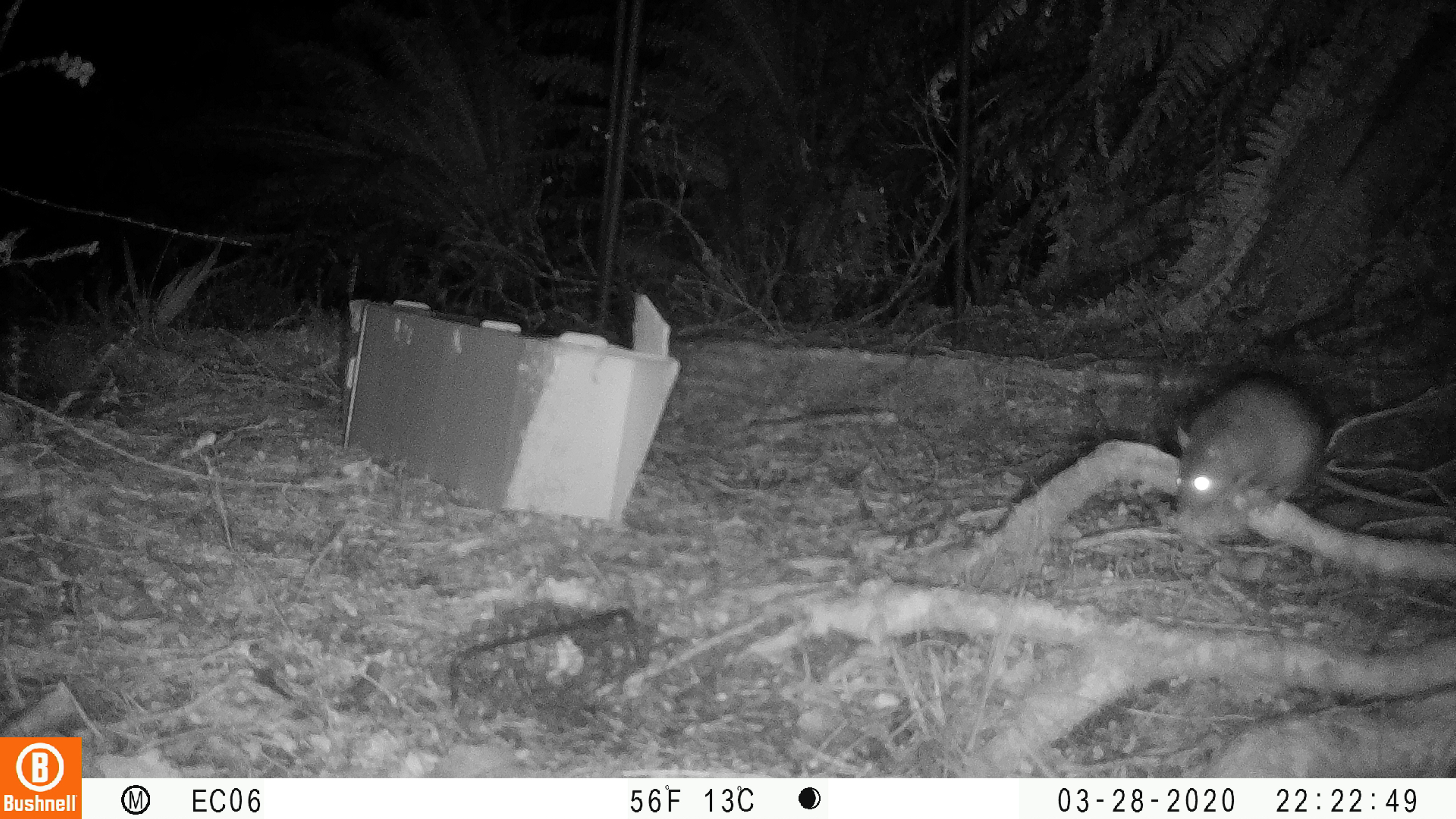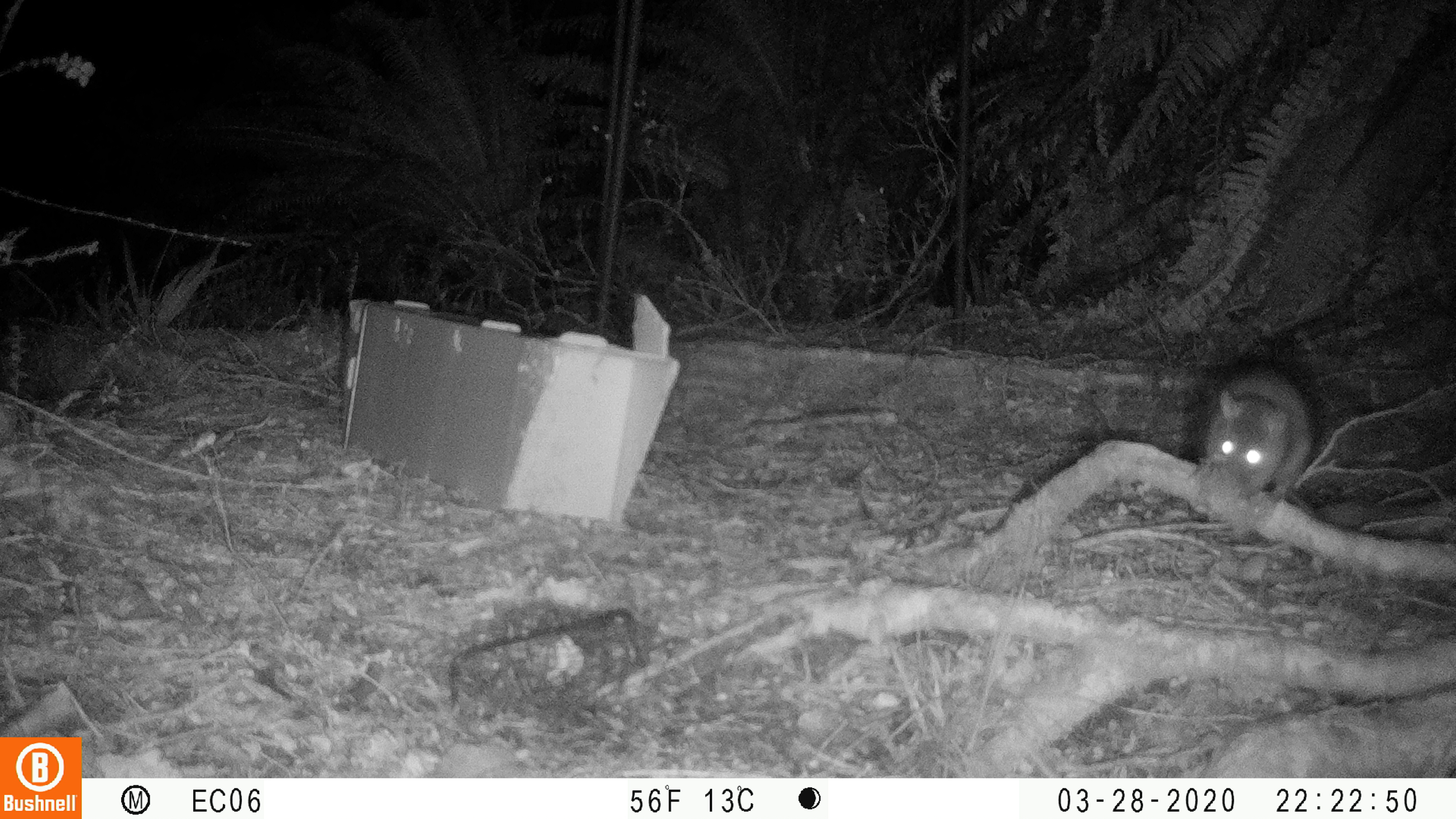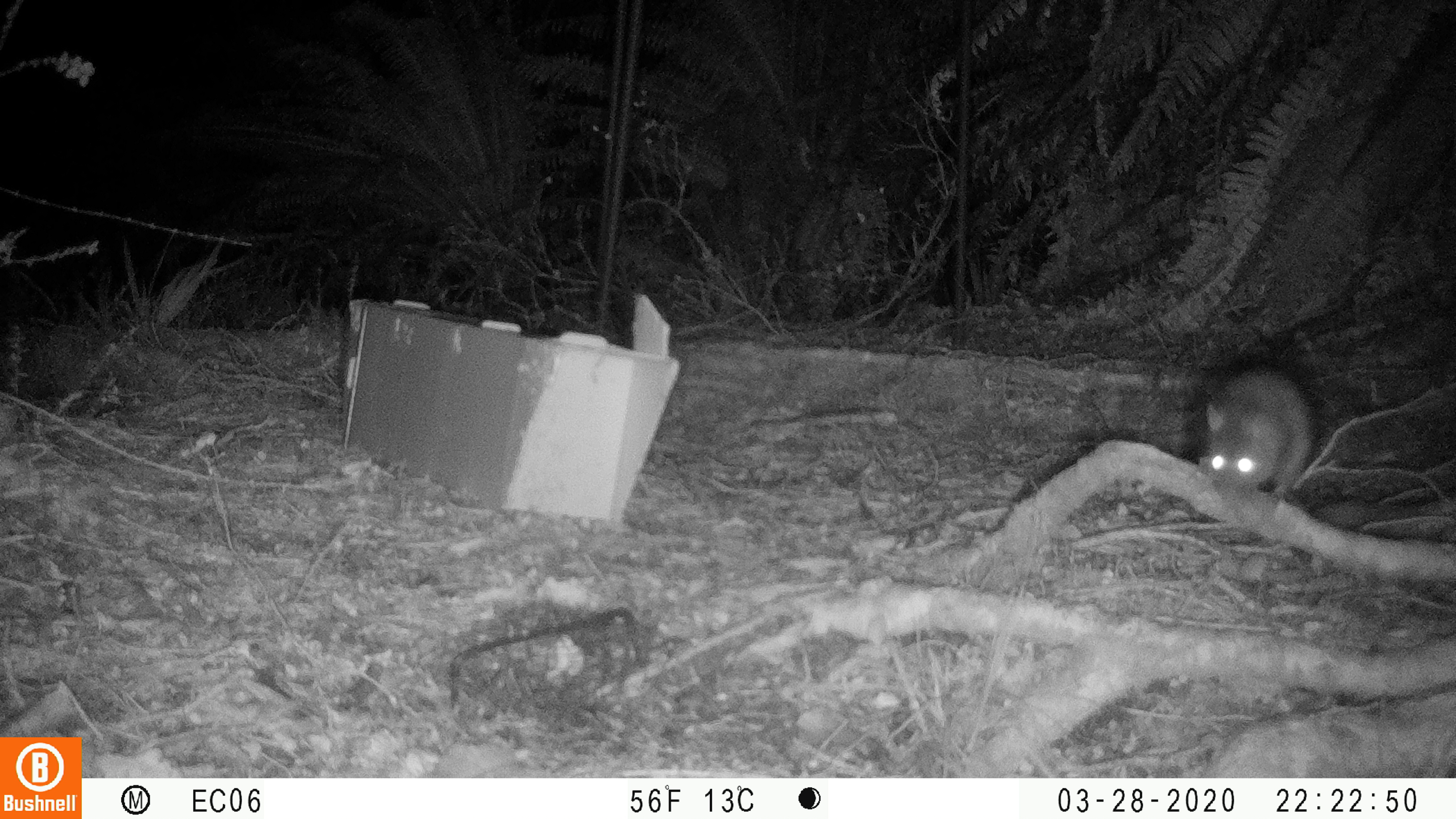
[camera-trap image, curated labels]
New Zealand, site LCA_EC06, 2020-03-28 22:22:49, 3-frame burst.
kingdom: Animalia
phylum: Chordata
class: Mammalia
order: Rodentia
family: Muridae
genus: Rattus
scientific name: Rattus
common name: rat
Rat (Rattus).